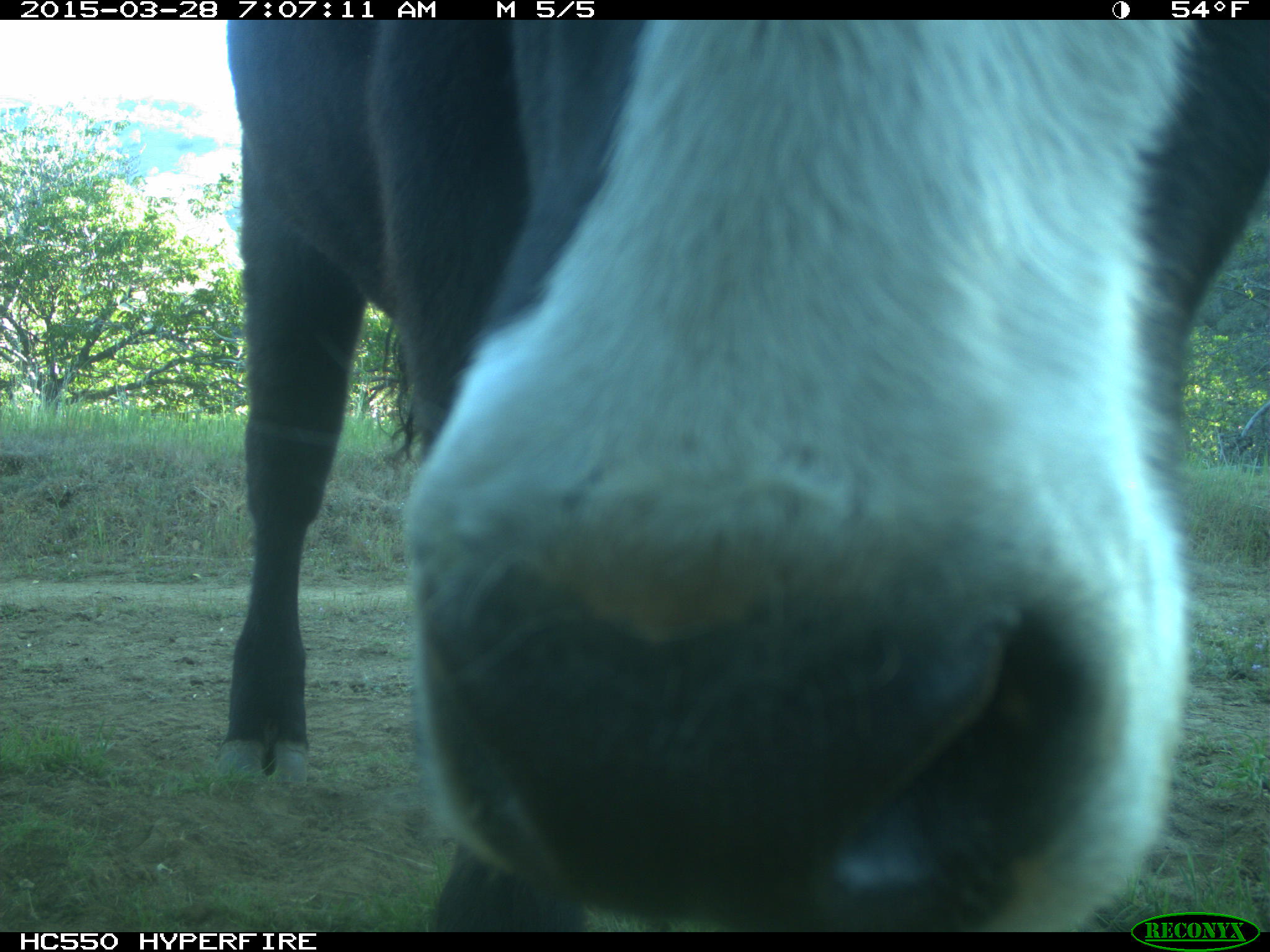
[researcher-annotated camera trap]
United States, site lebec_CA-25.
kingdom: Animalia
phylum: Chordata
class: Mammalia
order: Artiodactyla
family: Bovidae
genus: Bos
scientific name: Bos taurus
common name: domestic cow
Bos taurus (domestic cow).